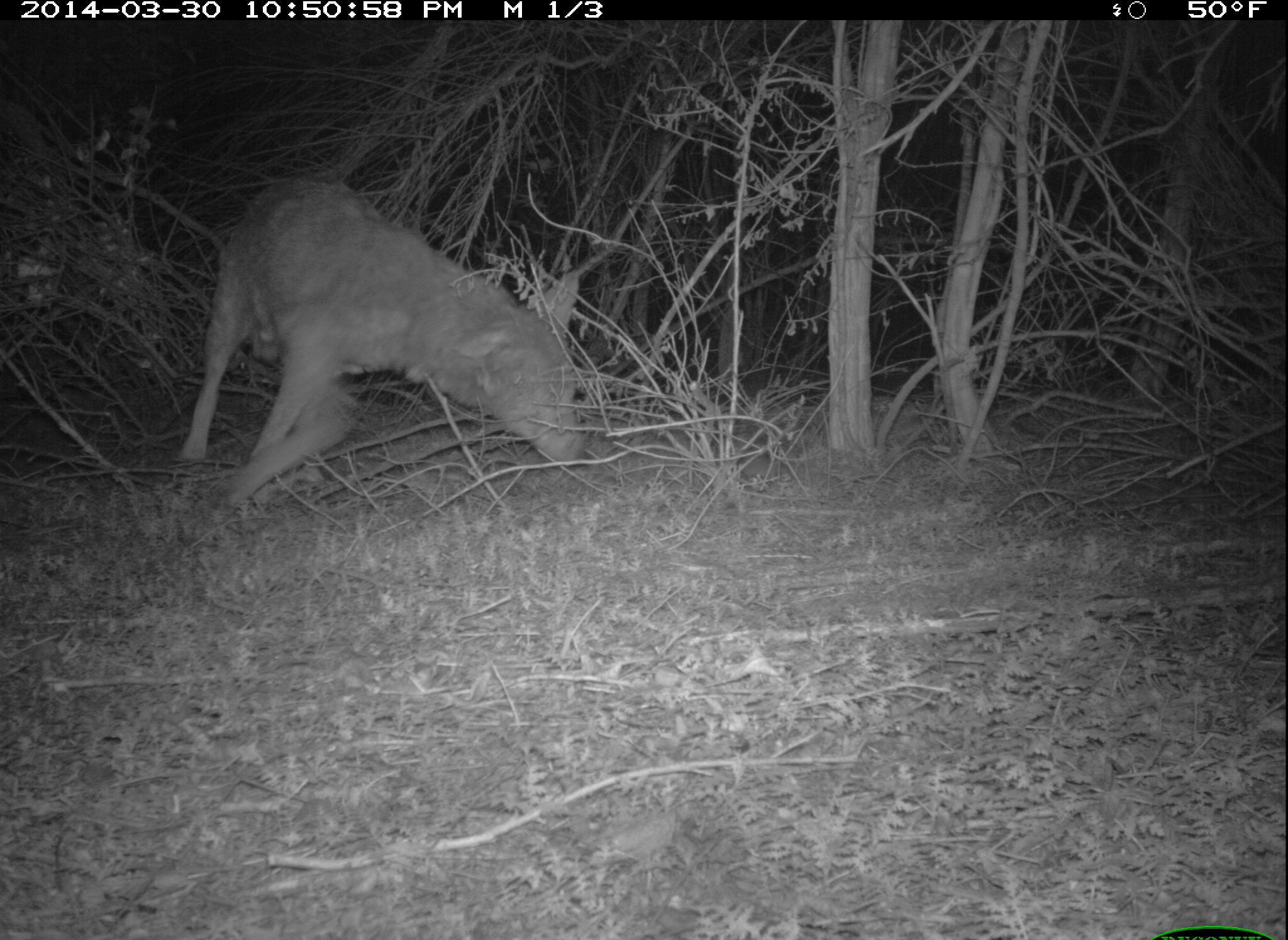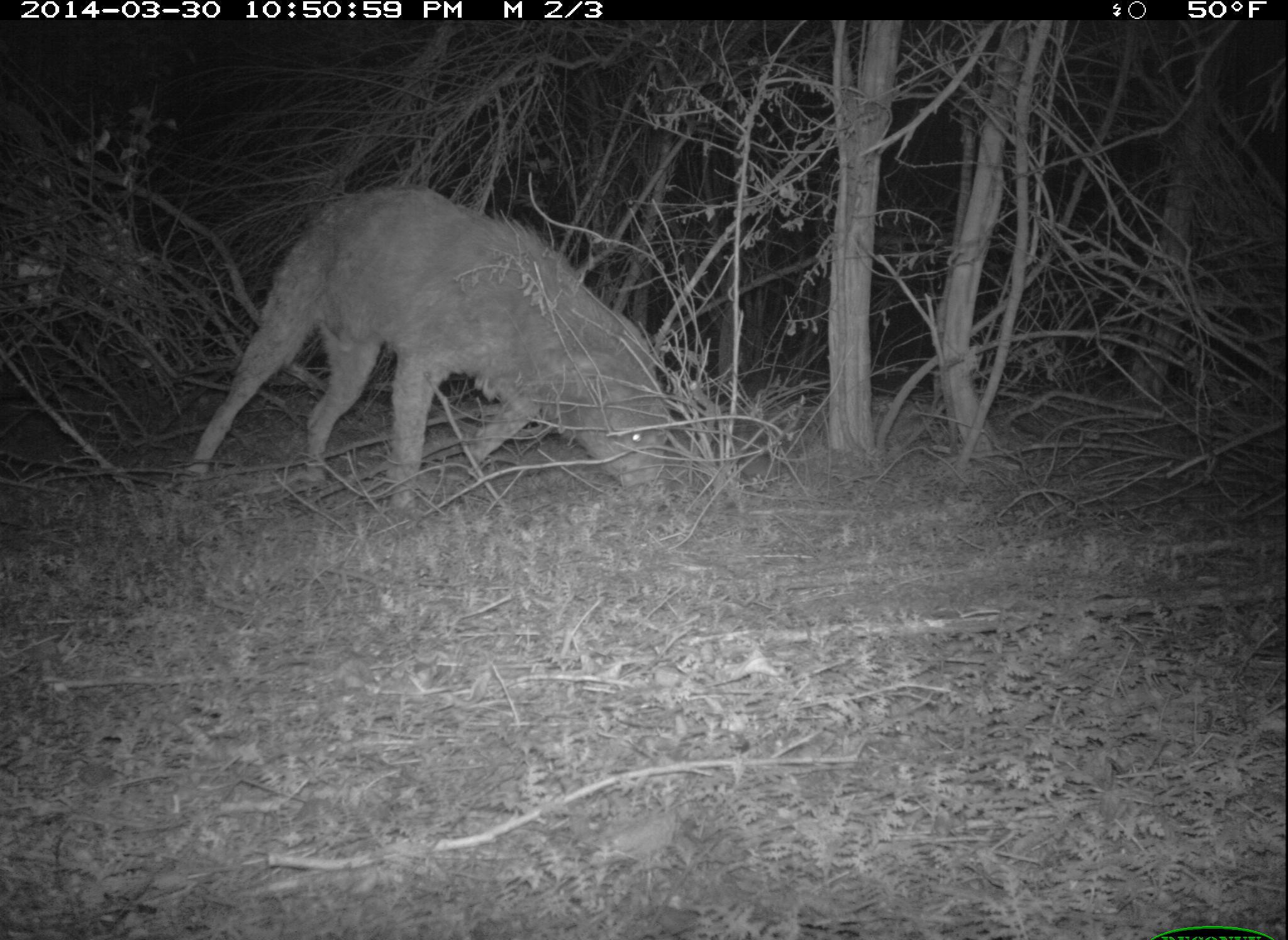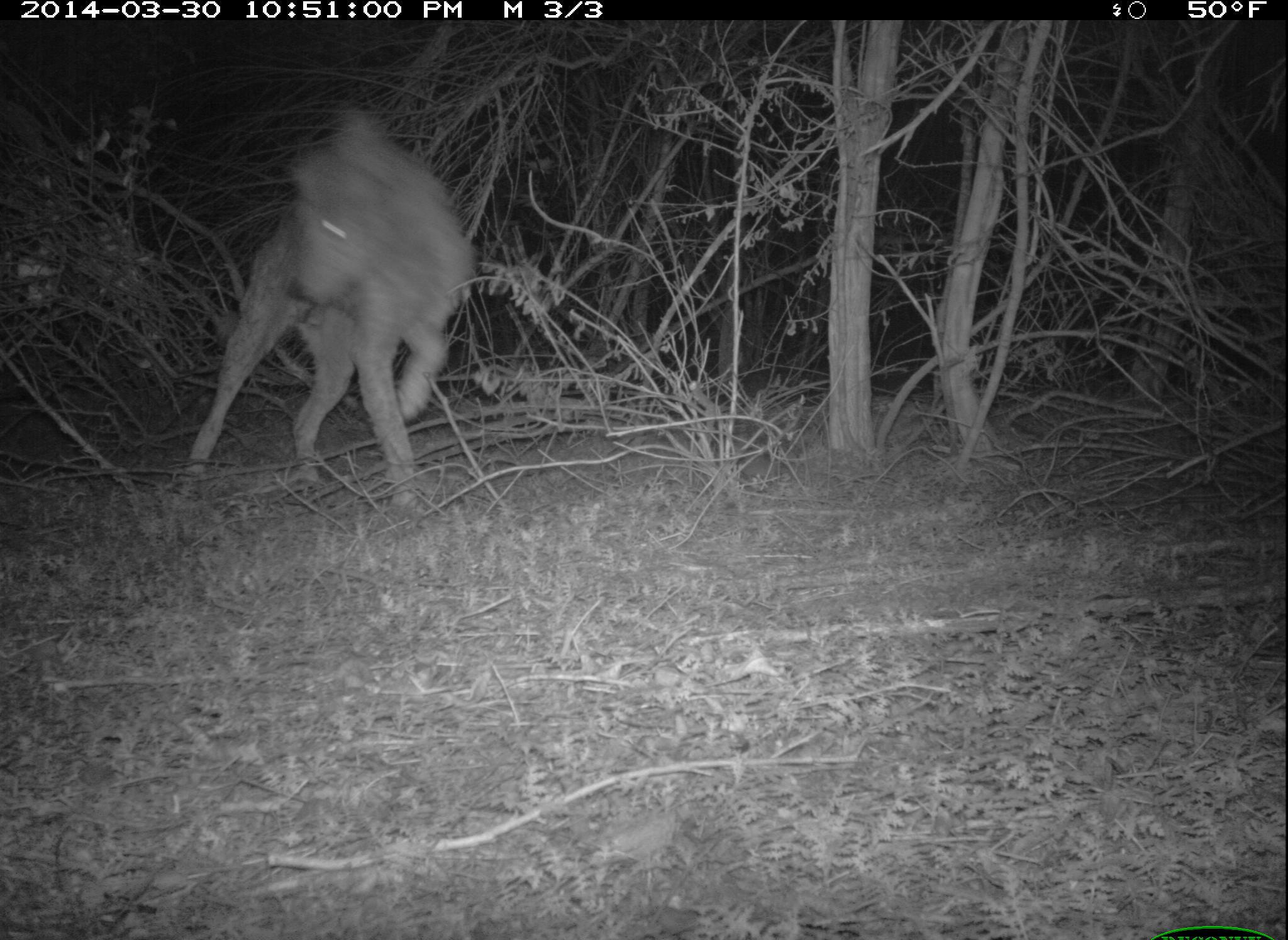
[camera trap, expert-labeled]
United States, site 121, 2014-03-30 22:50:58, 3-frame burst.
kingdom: Animalia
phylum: Chordata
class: Mammalia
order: Carnivora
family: Canidae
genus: Canis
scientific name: Canis latrans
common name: coyote